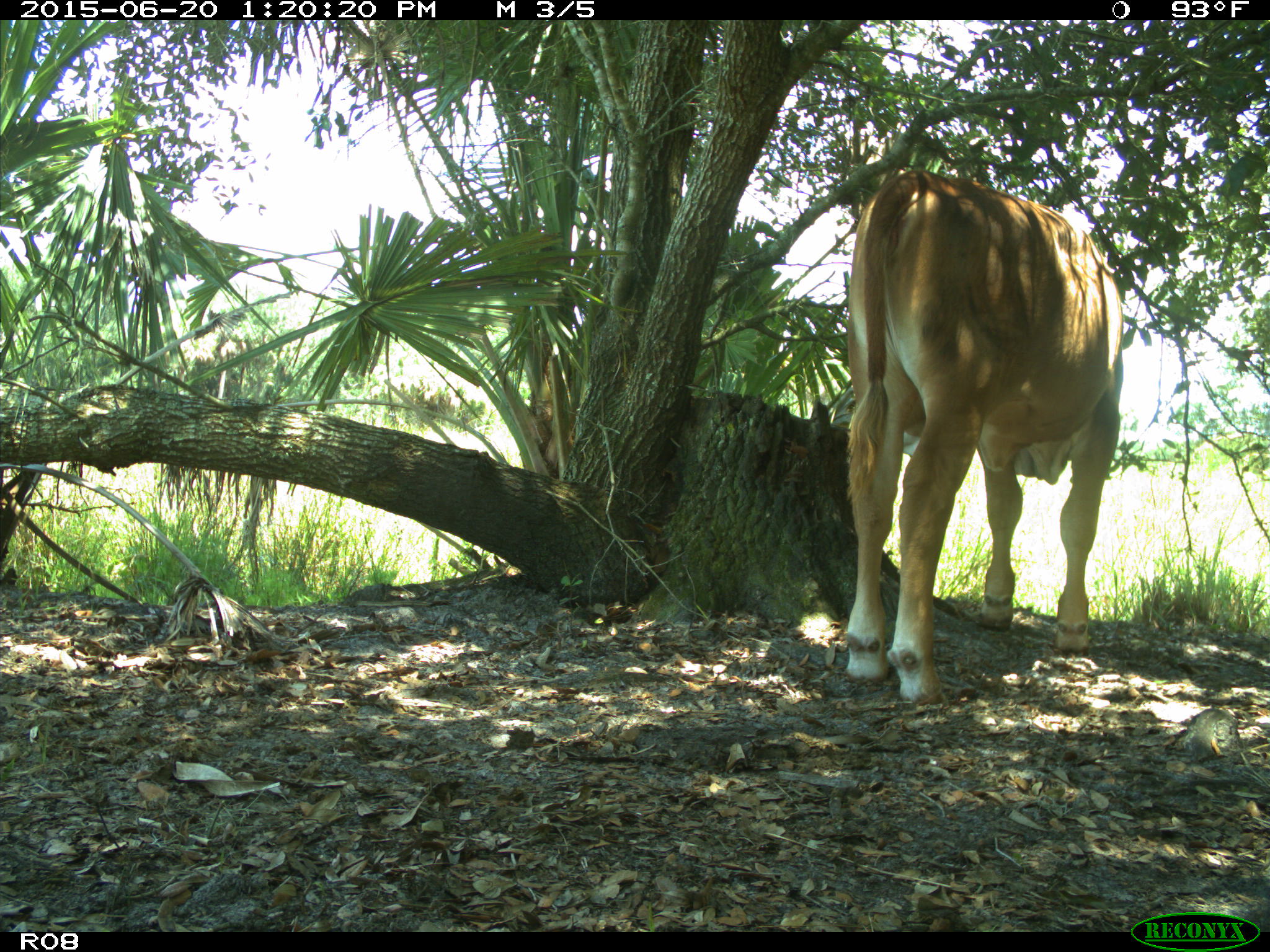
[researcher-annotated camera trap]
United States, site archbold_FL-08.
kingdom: Animalia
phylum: Chordata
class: Mammalia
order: Artiodactyla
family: Bovidae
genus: Bos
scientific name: Bos taurus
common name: domestic cow